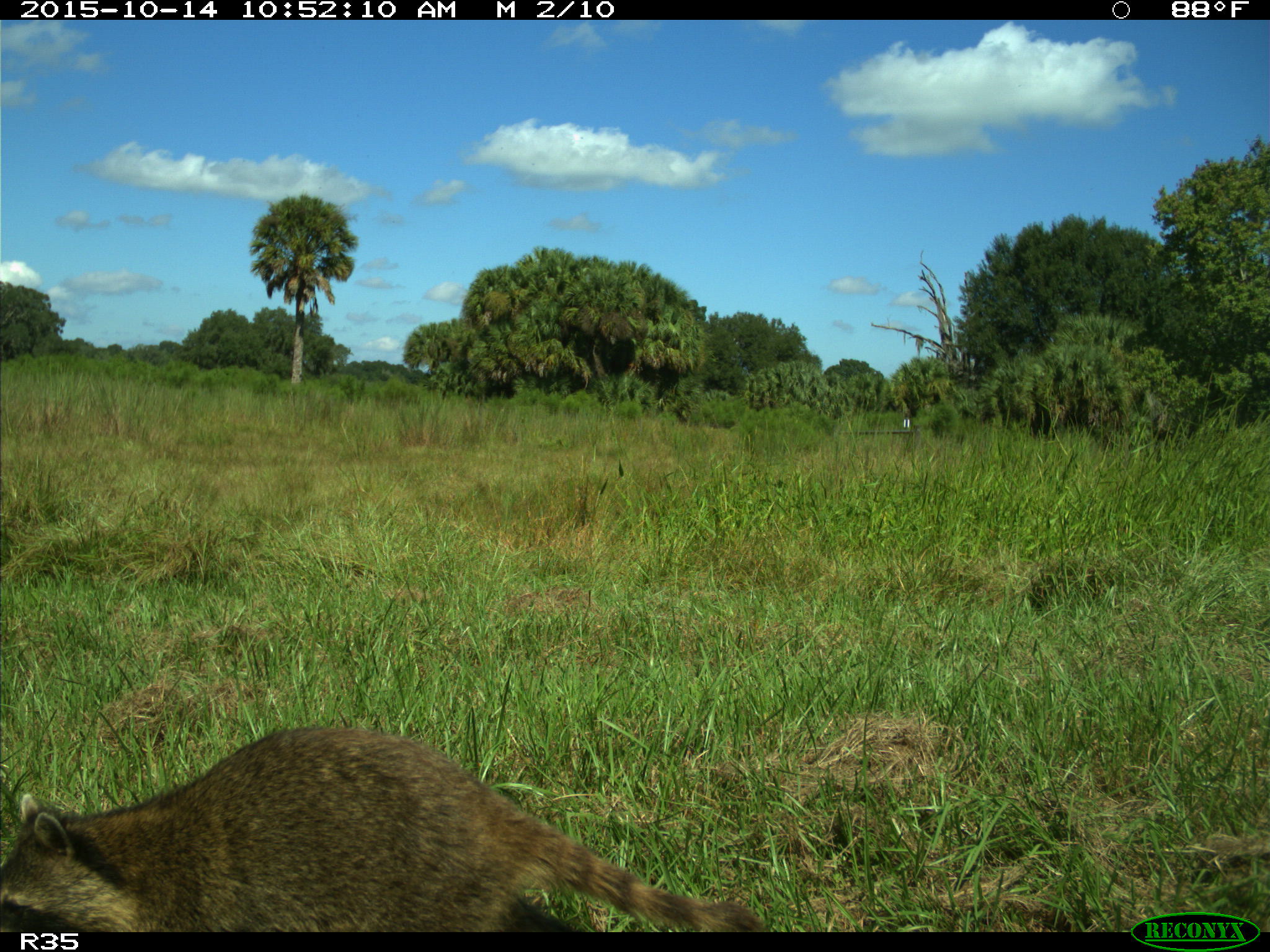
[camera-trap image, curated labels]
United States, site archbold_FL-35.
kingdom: Animalia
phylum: Chordata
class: Mammalia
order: Carnivora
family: Procyonidae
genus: Procyon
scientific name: Procyon lotor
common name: common raccoon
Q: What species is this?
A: Procyon lotor (common raccoon).